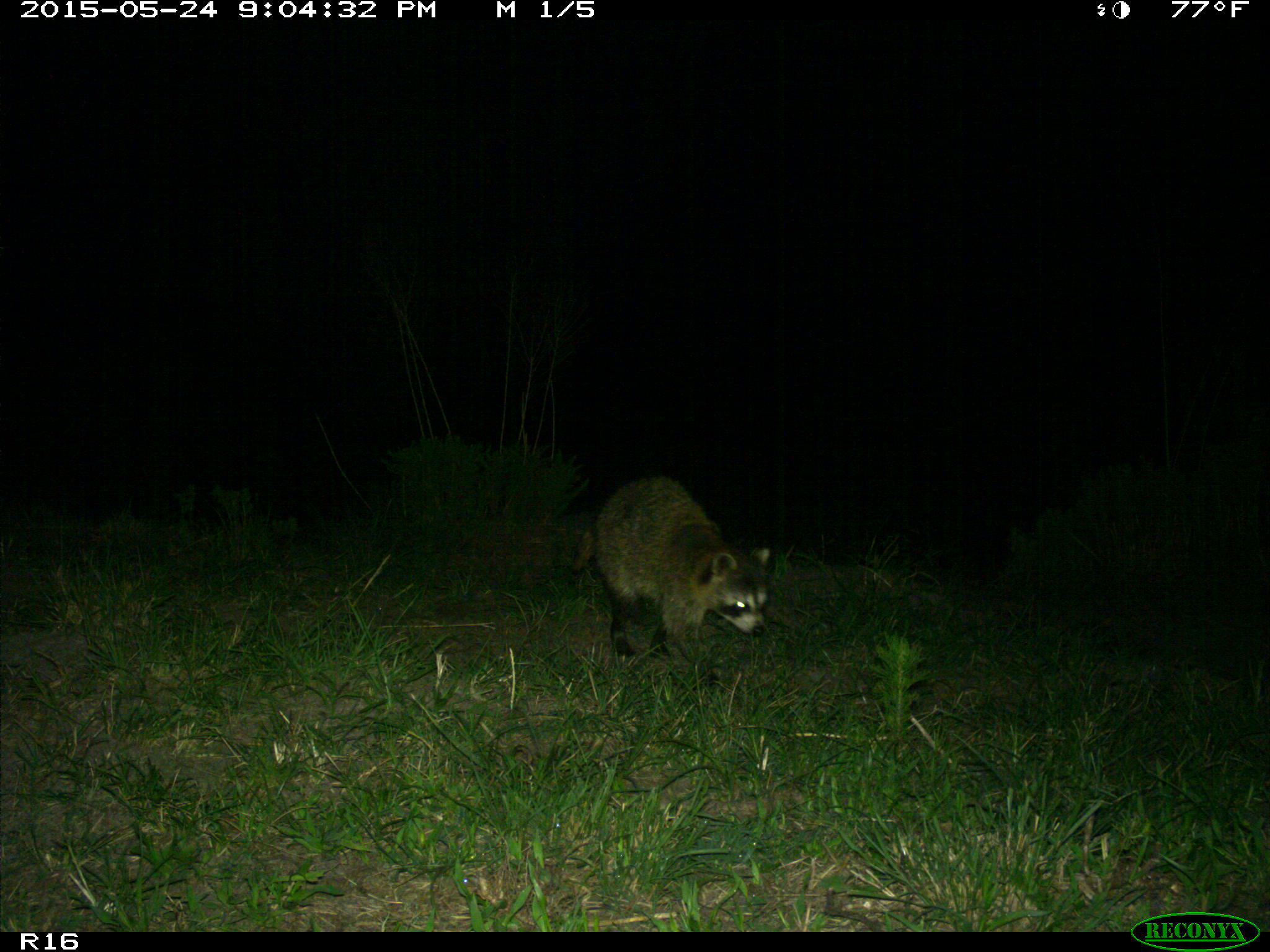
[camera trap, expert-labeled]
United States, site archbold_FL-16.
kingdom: Animalia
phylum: Chordata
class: Mammalia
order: Carnivora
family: Procyonidae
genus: Procyon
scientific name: Procyon lotor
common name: common raccoon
Procyon lotor (common raccoon).